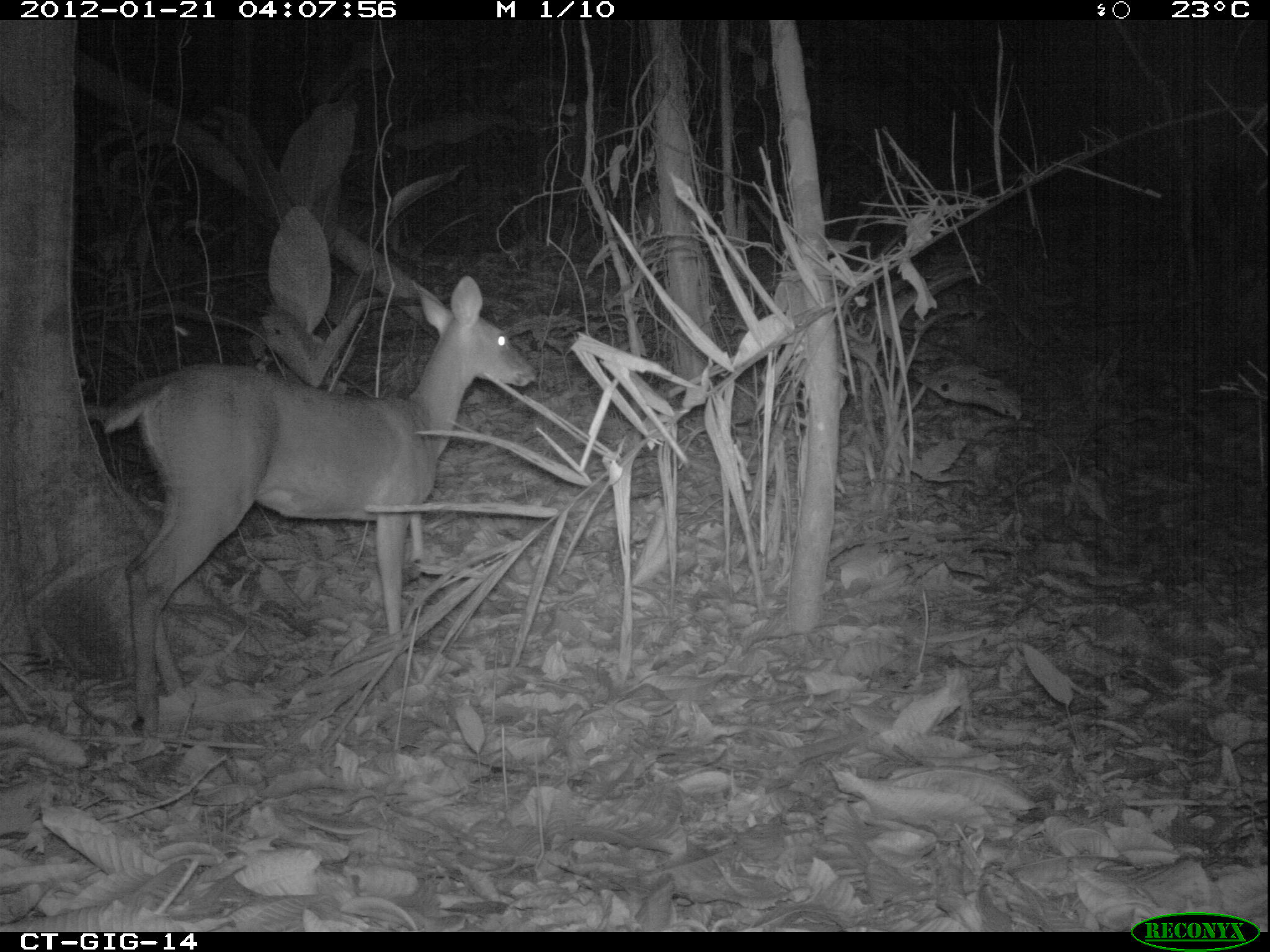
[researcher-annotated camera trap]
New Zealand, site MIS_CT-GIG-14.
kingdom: Animalia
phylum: Chordata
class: Mammalia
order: Artiodactyla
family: Cervidae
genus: Odocoileus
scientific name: Odocoileus virginianus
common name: white-tailed deer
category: white tailed deer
White tailed deer (white-tailed deer) (Odocoileus virginianus).